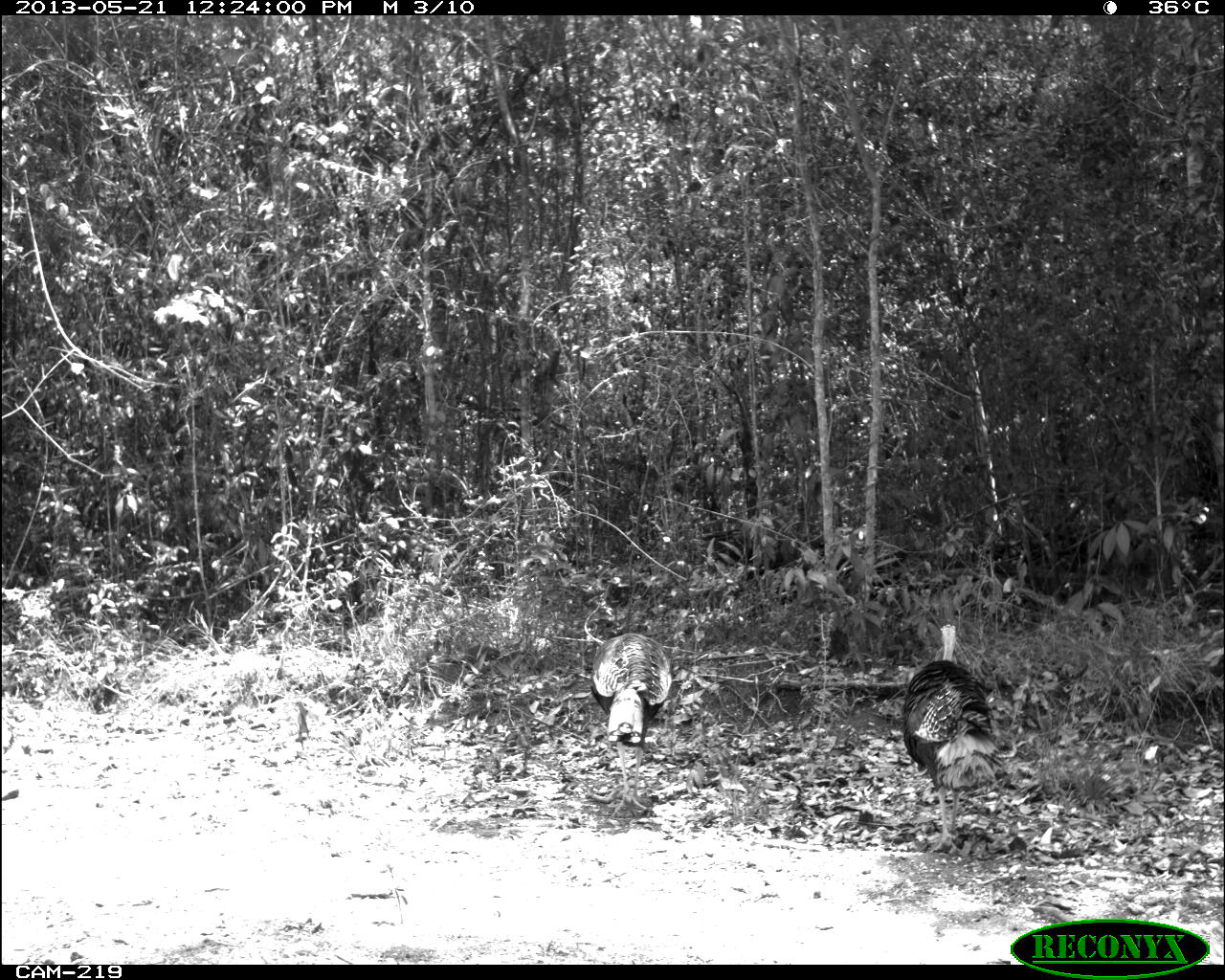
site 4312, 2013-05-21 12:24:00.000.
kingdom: Animalia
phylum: Chordata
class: Aves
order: Galliformes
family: Phasianidae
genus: Meleagris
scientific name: Meleagris ocellata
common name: ocellated turkey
Meleagris ocellata (ocellated turkey), count 2.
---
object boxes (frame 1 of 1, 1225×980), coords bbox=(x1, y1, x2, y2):
meleagris ocellata: bbox=(899, 620, 1015, 858); bbox=(587, 631, 675, 819)